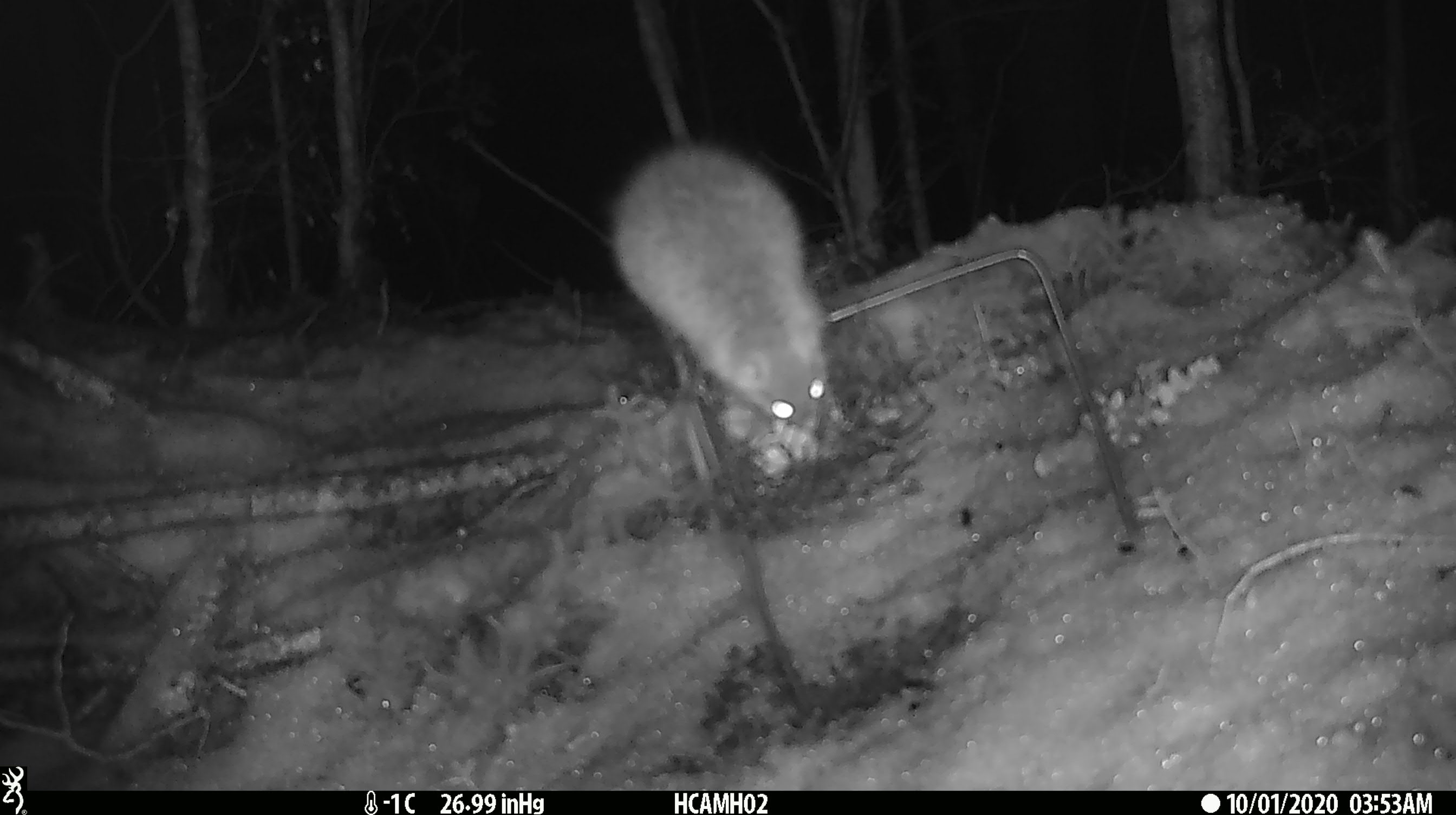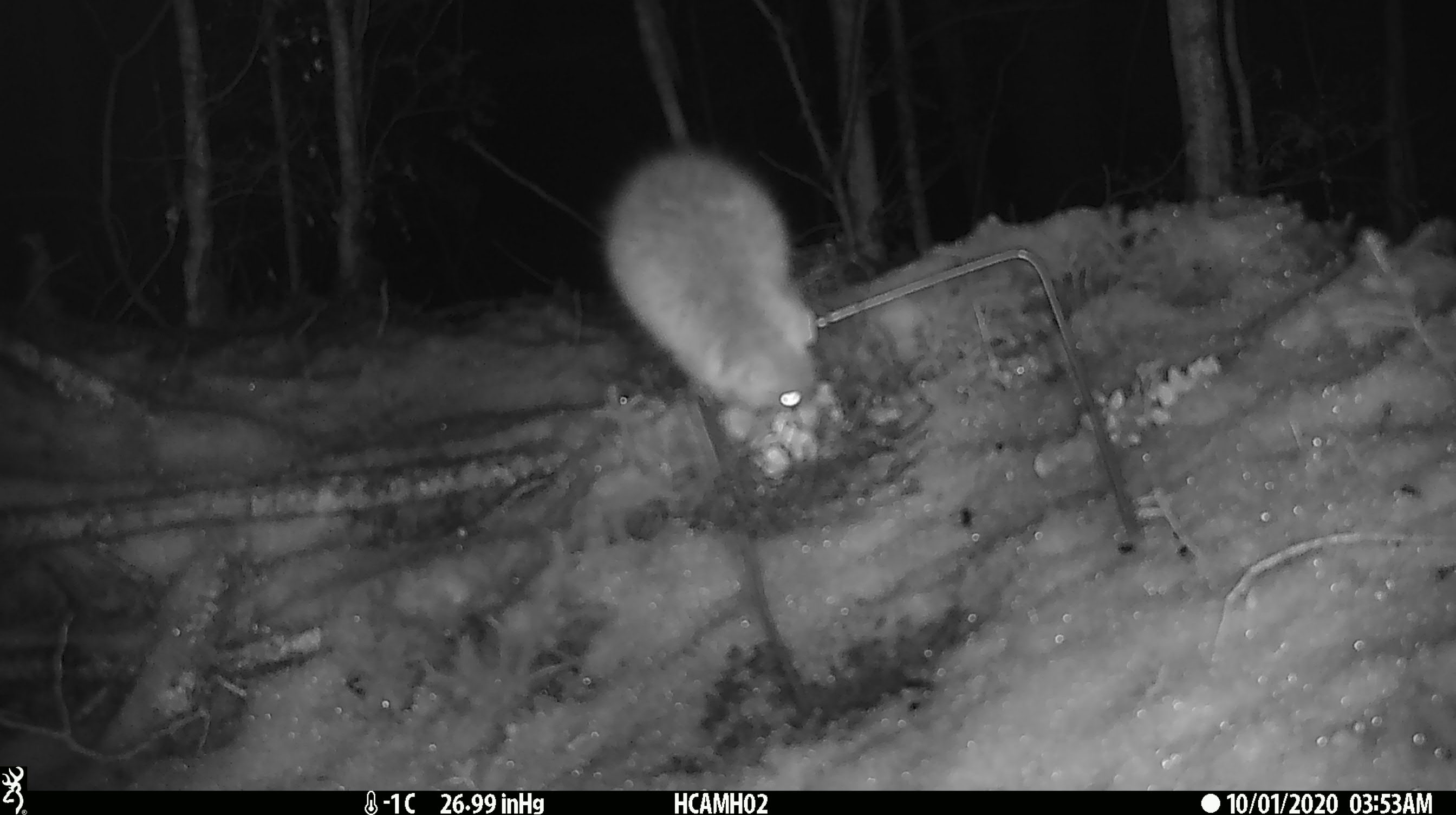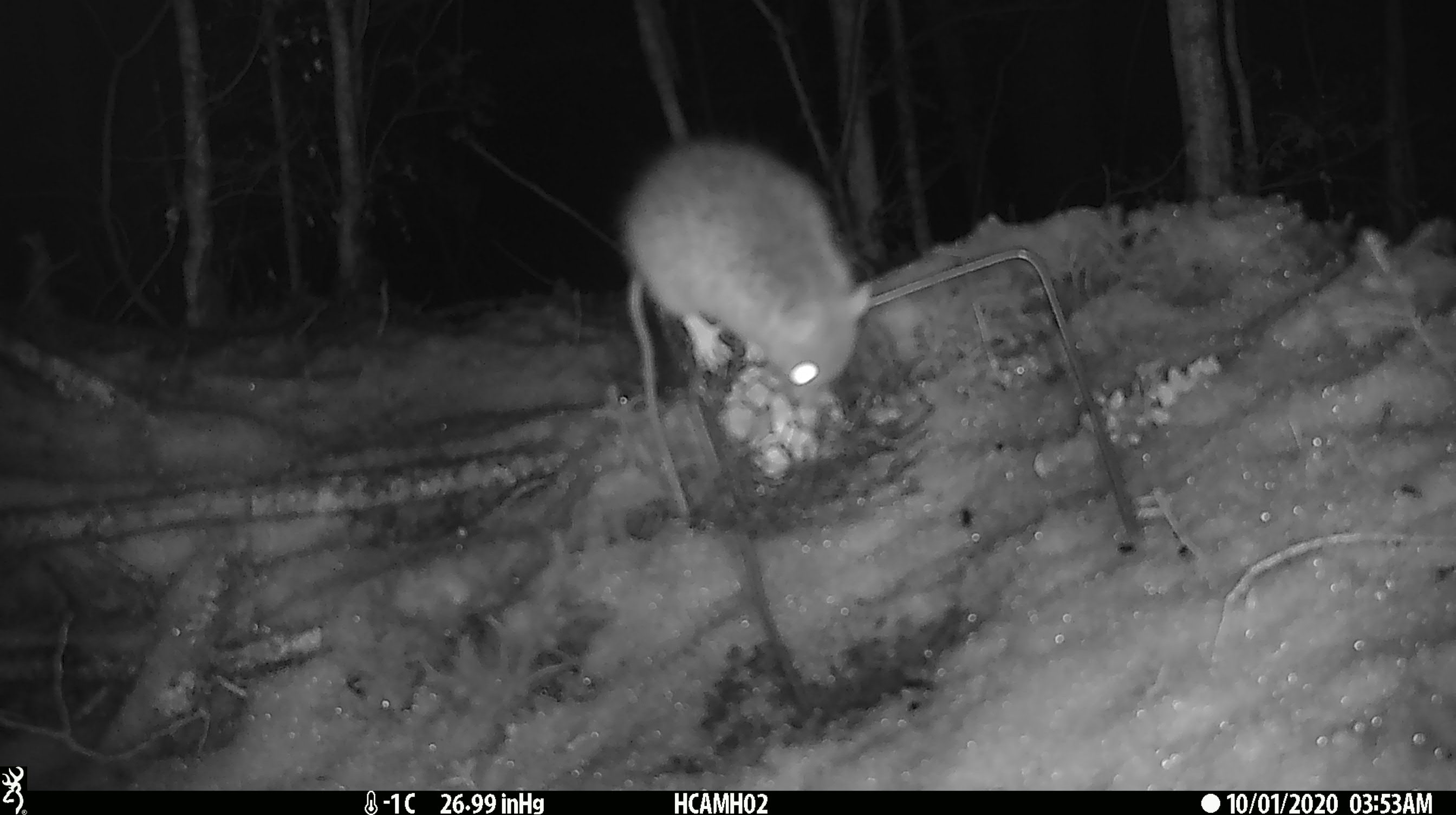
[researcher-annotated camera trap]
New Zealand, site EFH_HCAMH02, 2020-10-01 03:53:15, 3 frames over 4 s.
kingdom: Animalia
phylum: Chordata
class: Mammalia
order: Rodentia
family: Muridae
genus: Rattus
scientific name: Rattus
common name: rat